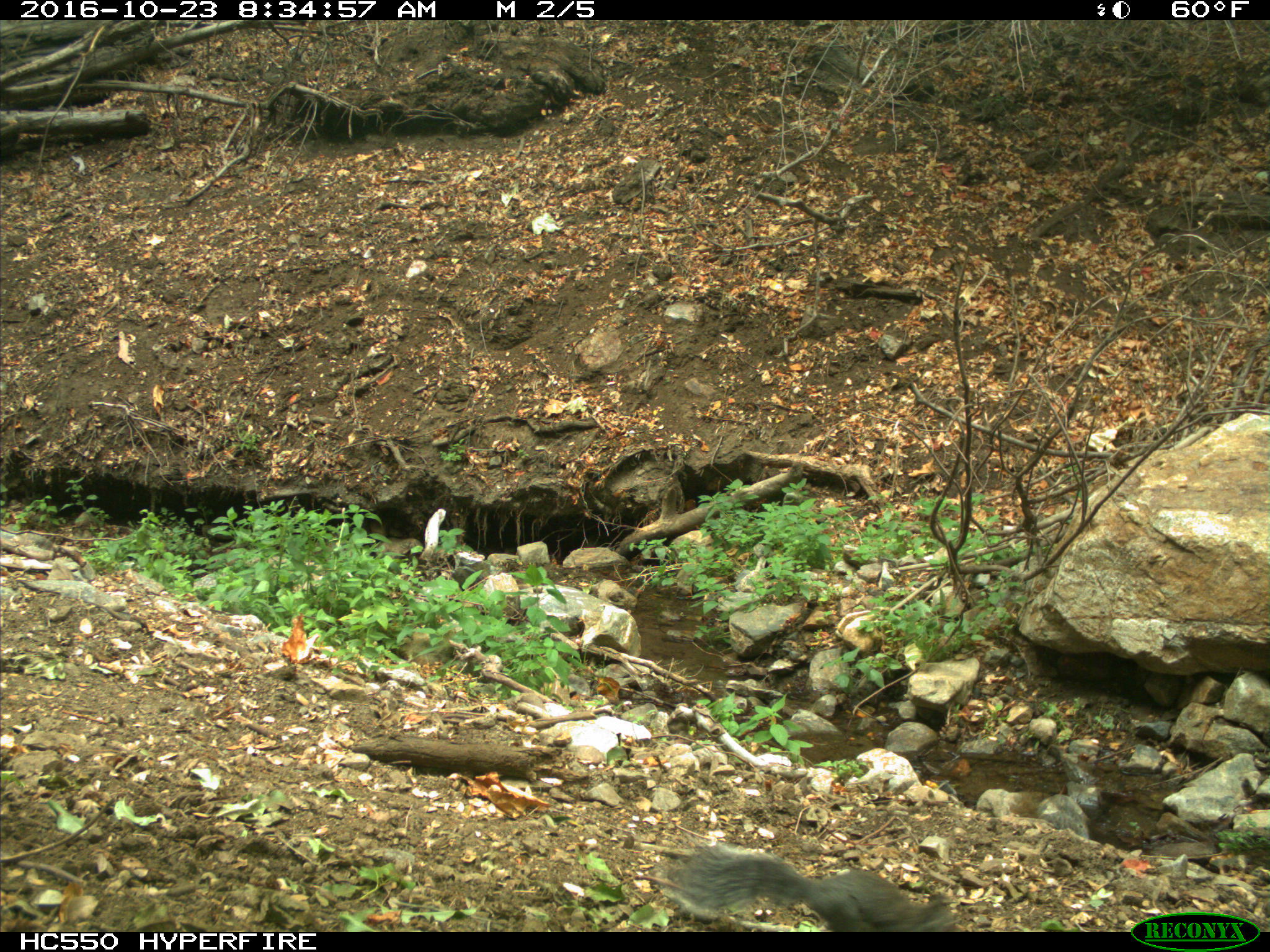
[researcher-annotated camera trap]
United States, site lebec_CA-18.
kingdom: Animalia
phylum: Chordata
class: Mammalia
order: Rodentia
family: Sciuridae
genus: Sciurus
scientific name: Sciurus carolinensis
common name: eastern gray squirrel